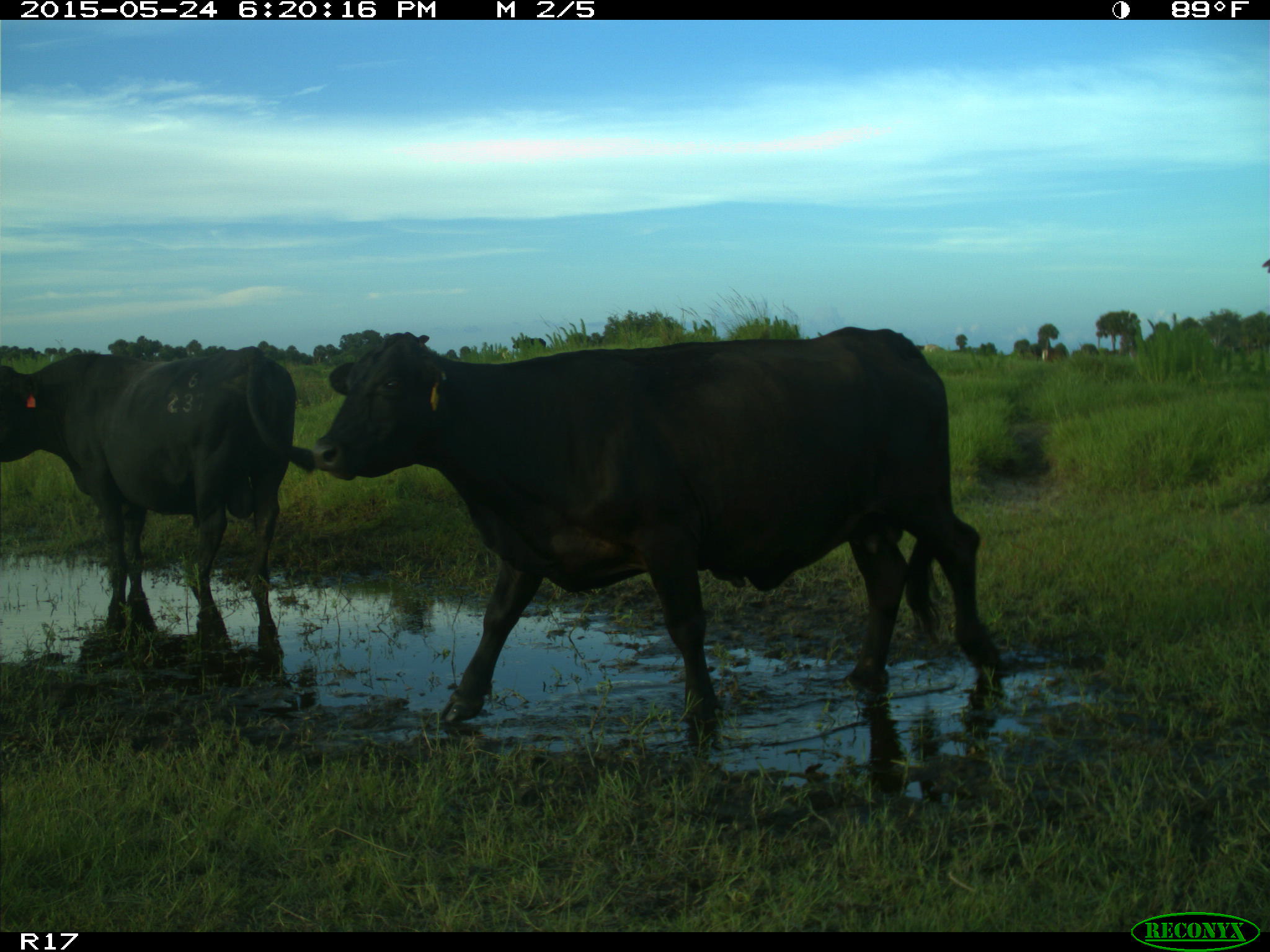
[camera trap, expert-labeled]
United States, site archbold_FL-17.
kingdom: Animalia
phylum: Chordata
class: Mammalia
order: Artiodactyla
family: Bovidae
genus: Bos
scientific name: Bos taurus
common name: domestic cow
Bos taurus (domestic cow).